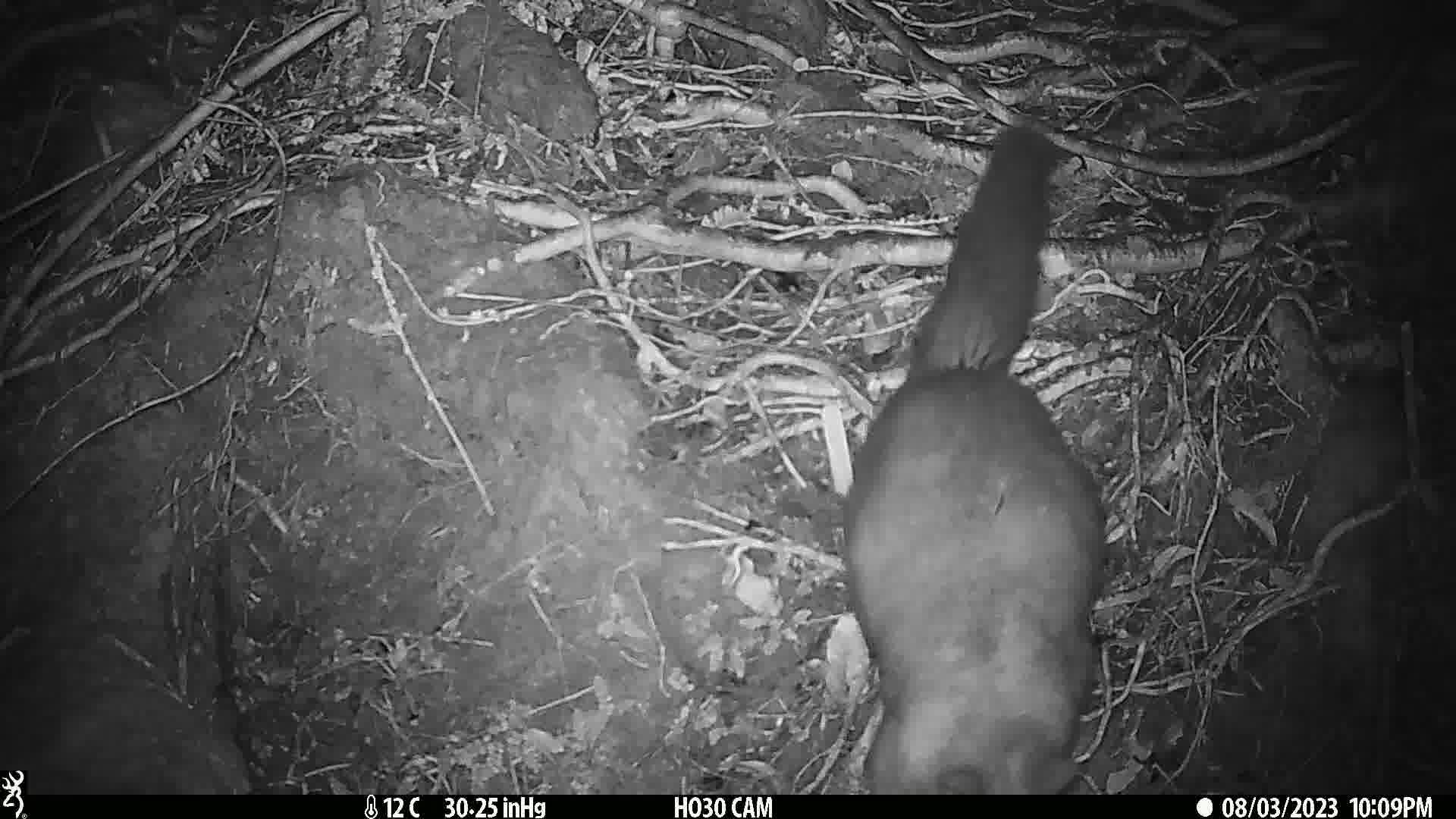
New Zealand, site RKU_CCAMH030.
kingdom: Animalia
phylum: Chordata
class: Mammalia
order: Diprotodontia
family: Phalangeridae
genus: Trichosurus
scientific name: Trichosurus vulpecula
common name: common brushtail possum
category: possum